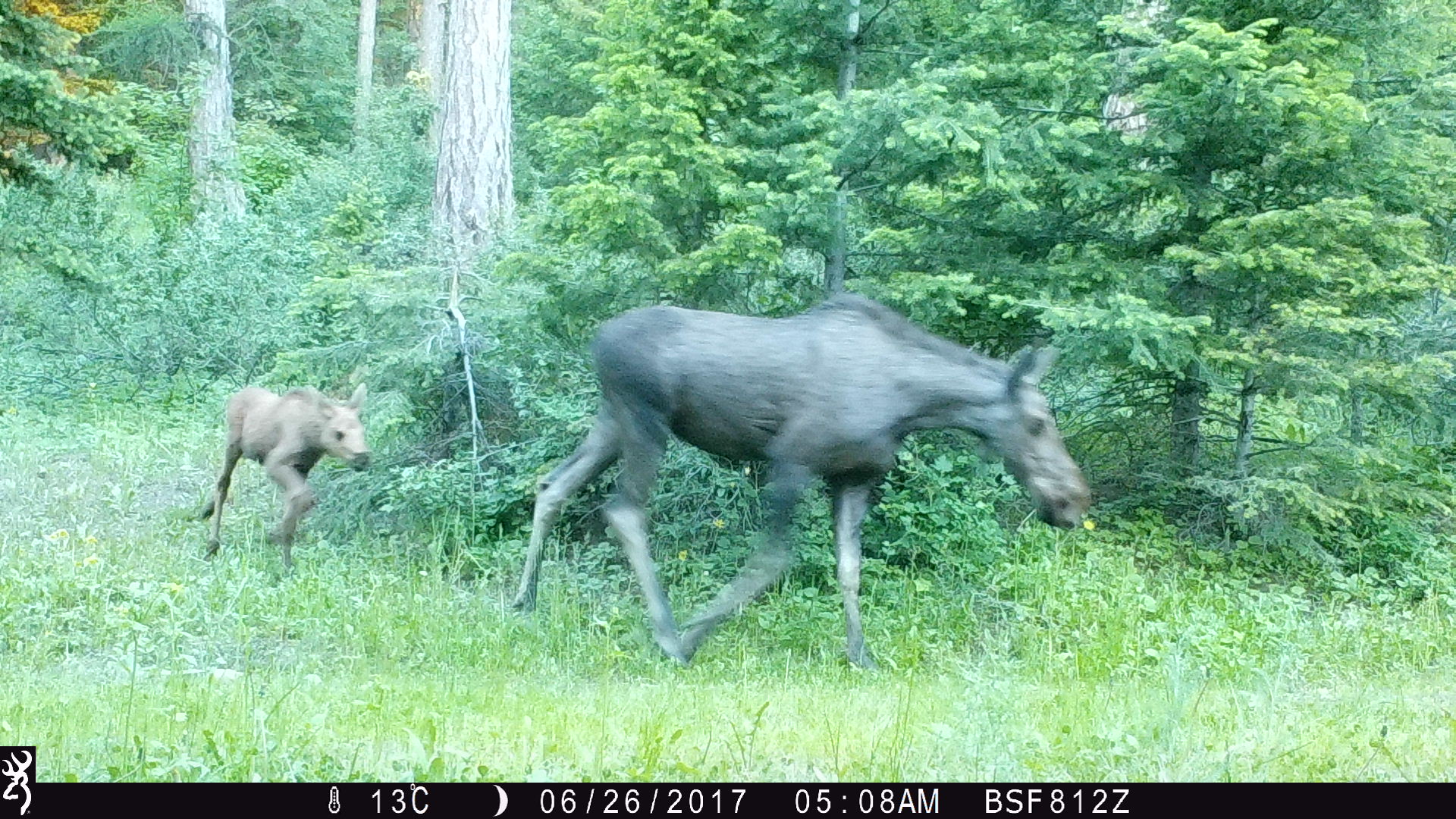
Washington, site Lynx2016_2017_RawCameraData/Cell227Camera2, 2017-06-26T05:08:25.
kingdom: Animalia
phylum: Chordata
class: Mammalia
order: Artiodactyla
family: Cervidae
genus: Alces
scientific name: Alces alces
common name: moose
Alces alces (moose). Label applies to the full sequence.